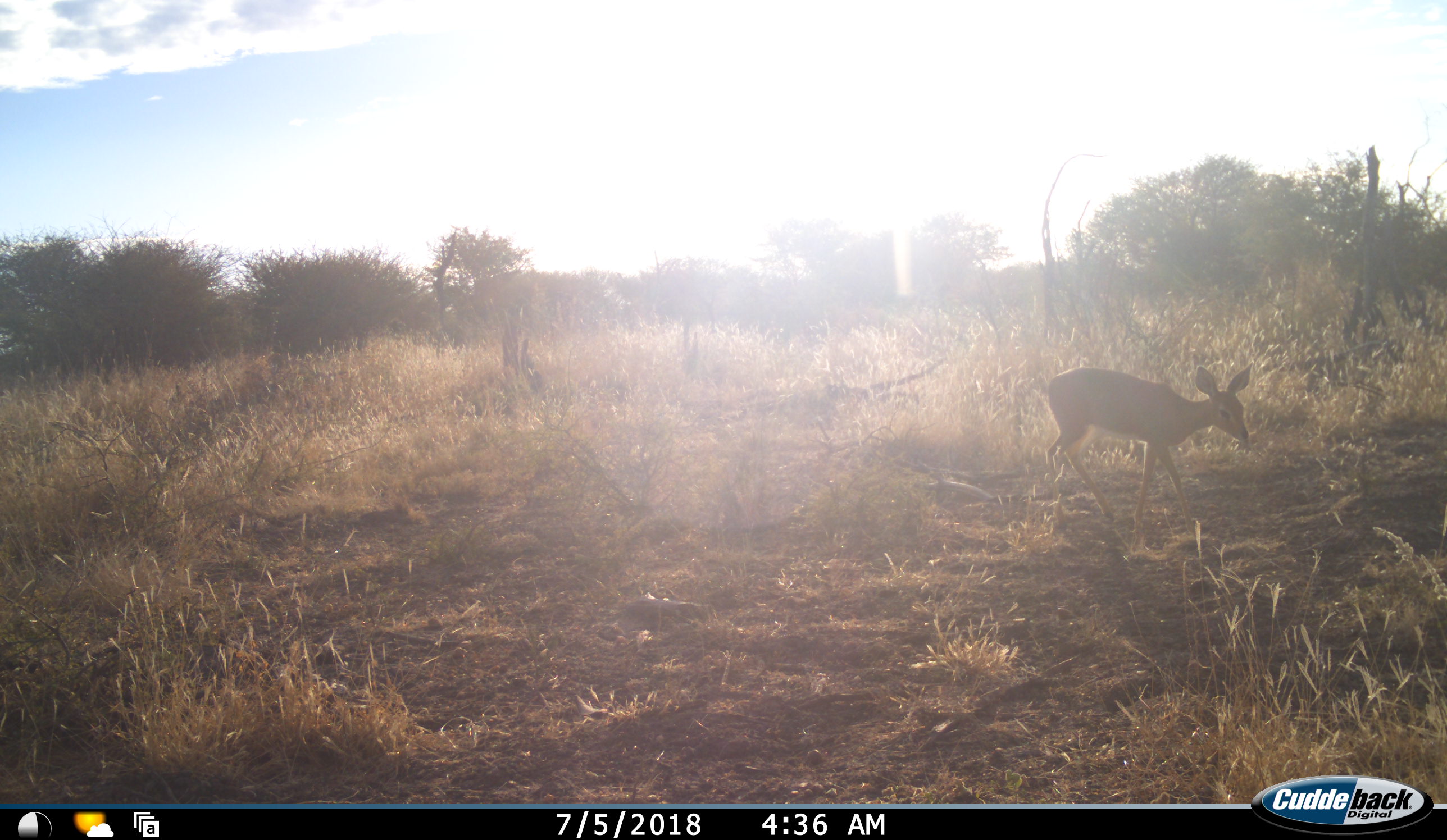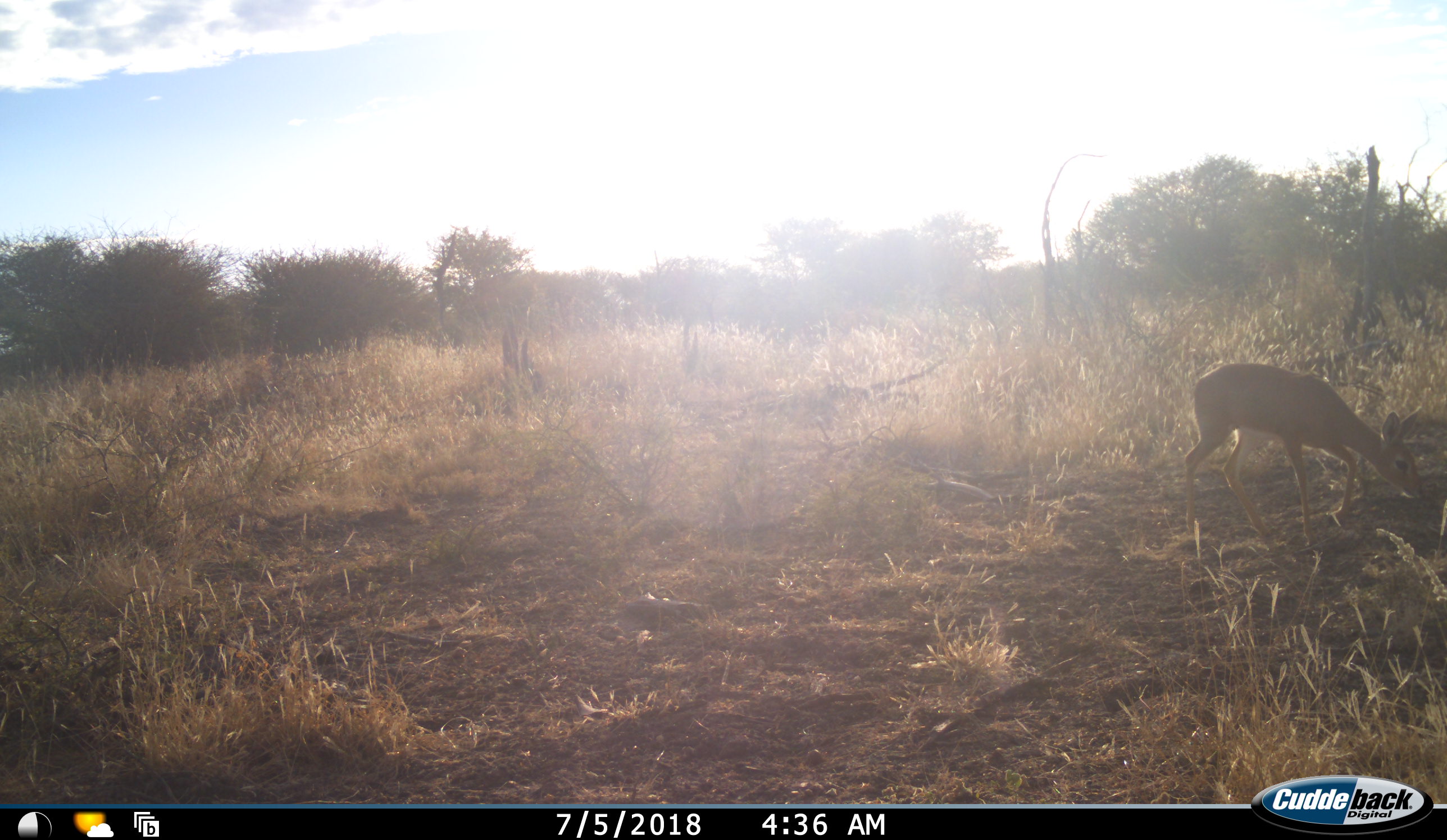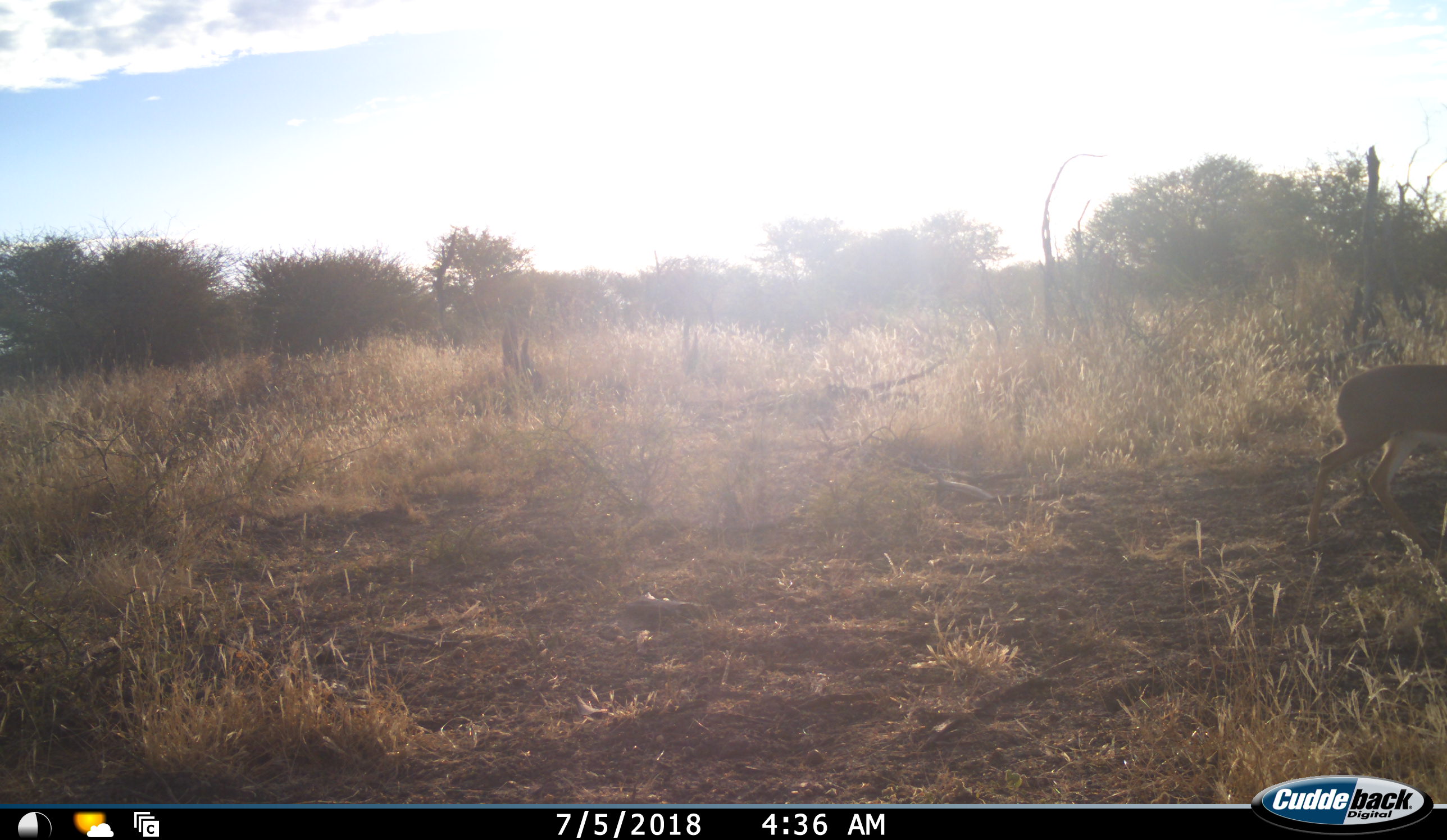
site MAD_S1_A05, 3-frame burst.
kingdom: Animalia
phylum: Chordata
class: Mammalia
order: Artiodactyla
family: Bovidae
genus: Raphicerus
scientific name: Raphicerus campestris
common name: steenbok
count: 1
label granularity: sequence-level